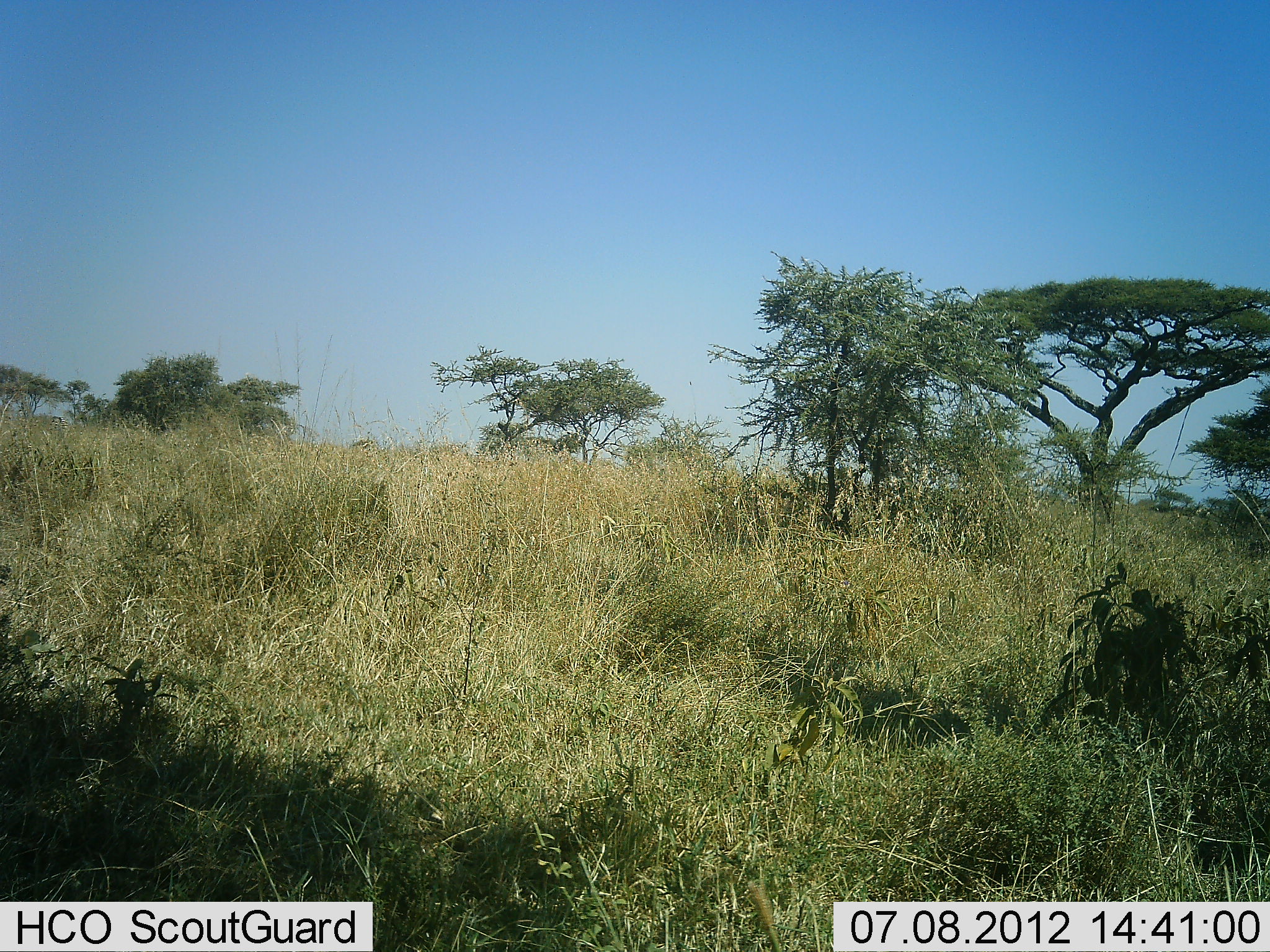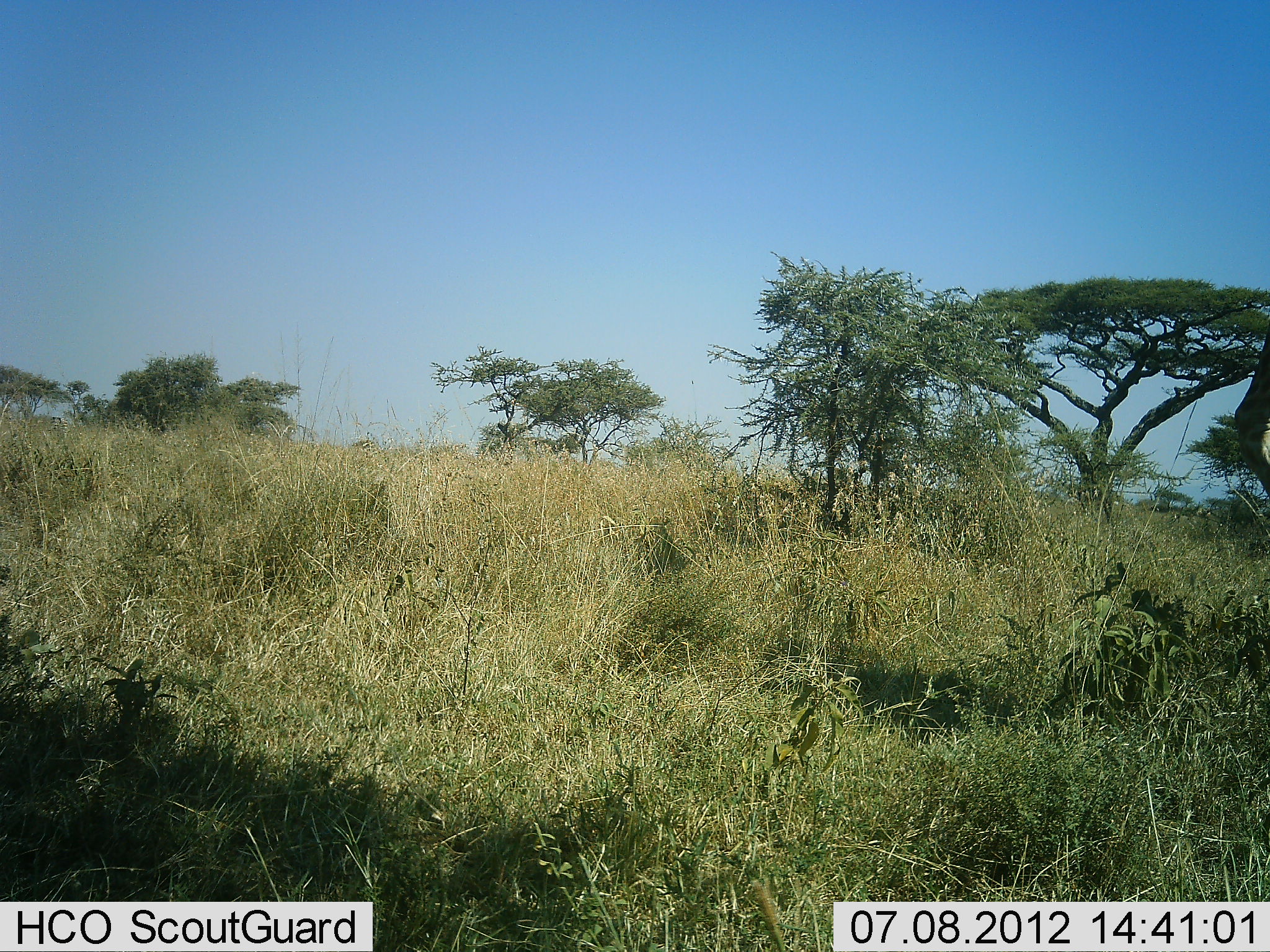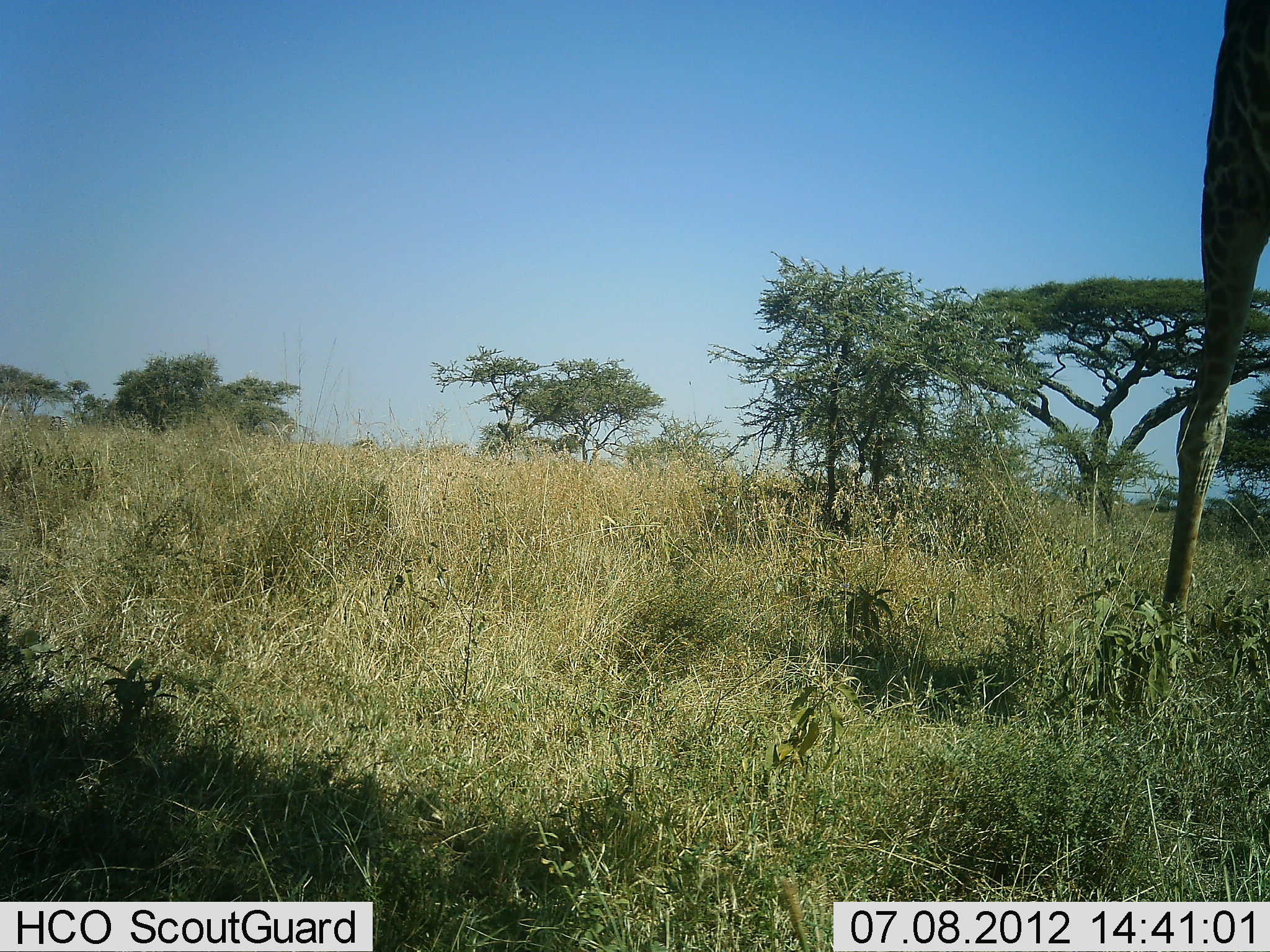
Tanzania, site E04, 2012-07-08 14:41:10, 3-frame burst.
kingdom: Animalia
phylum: Chordata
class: Mammalia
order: Artiodactyla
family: Giraffidae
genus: Giraffa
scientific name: Giraffa camelopardalis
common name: giraffe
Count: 1.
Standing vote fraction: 9%.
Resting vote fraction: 0%.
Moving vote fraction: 91%.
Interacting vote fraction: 0%.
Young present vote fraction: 0%.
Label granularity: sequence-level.